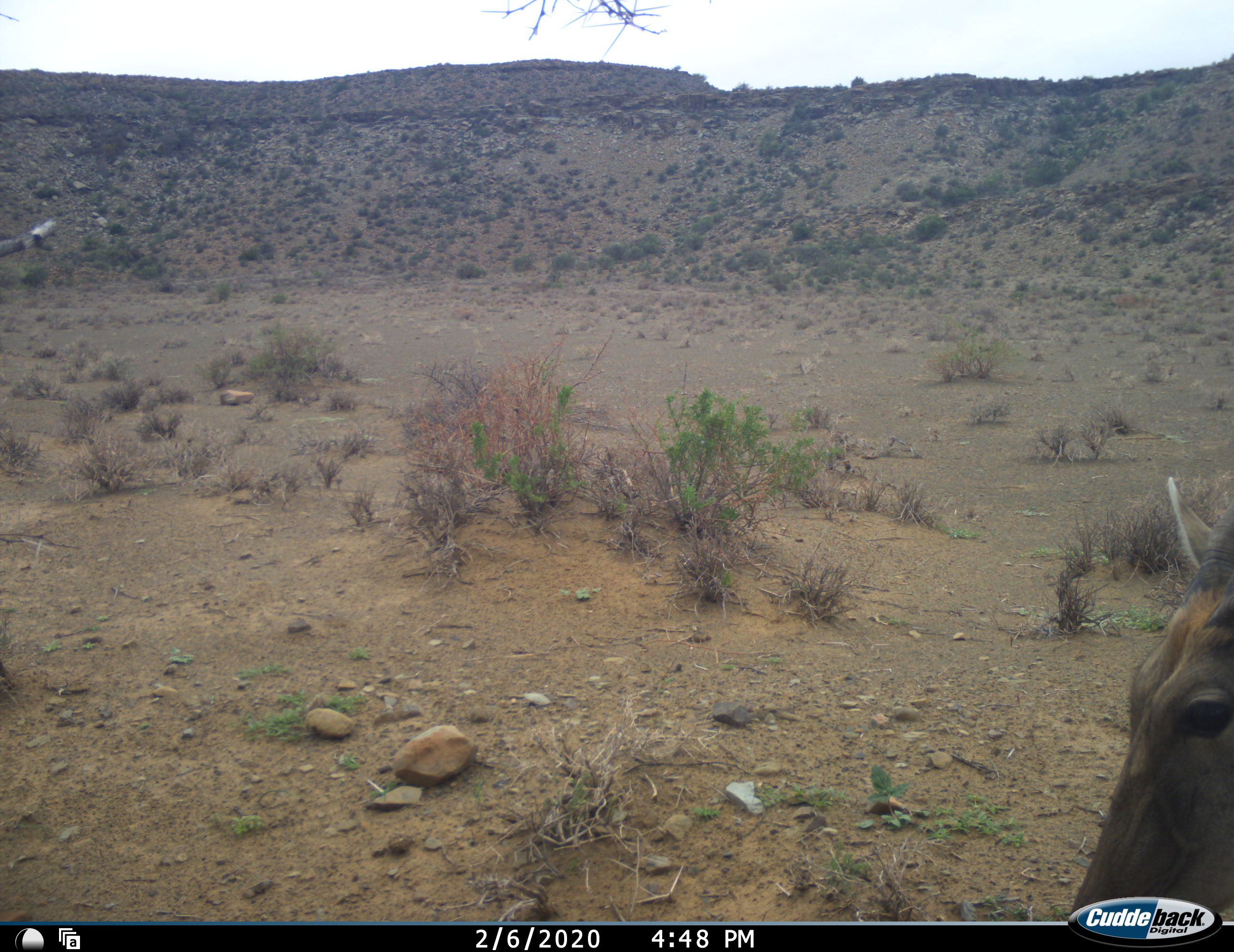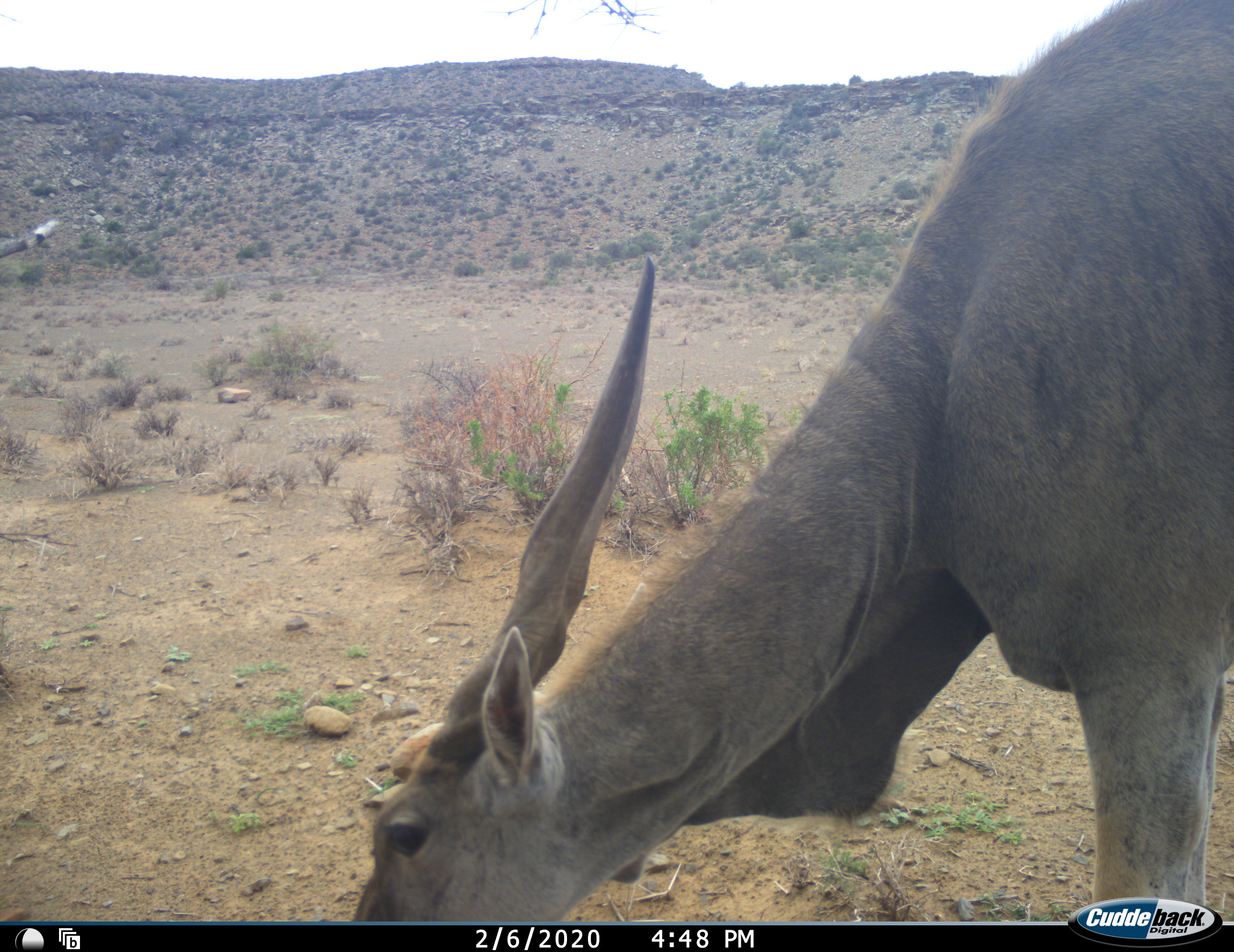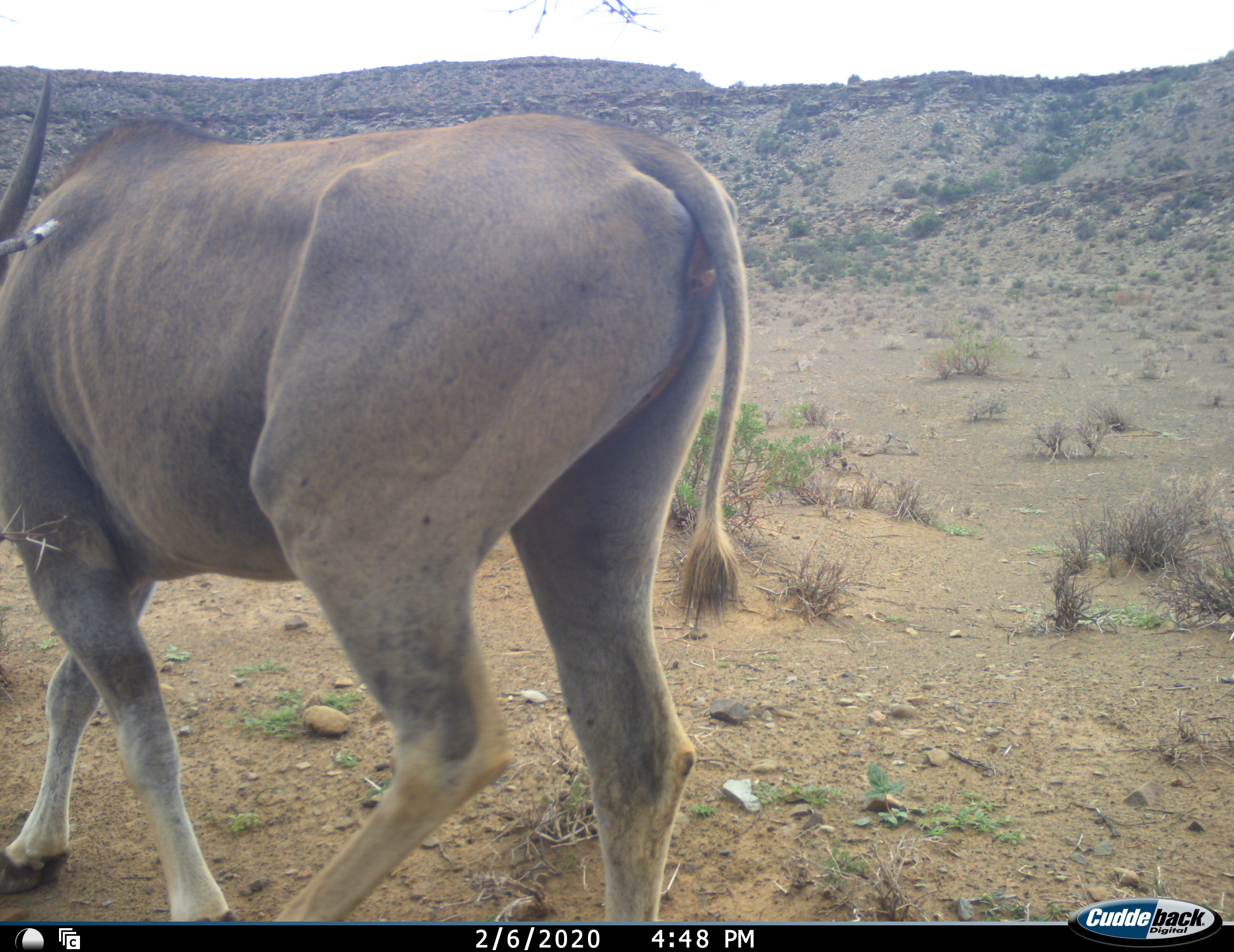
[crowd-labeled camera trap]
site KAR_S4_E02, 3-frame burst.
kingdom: Animalia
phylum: Chordata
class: Mammalia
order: Artiodactyla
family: Bovidae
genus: Tragelaphus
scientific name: Tragelaphus oryx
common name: eland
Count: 1.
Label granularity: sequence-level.